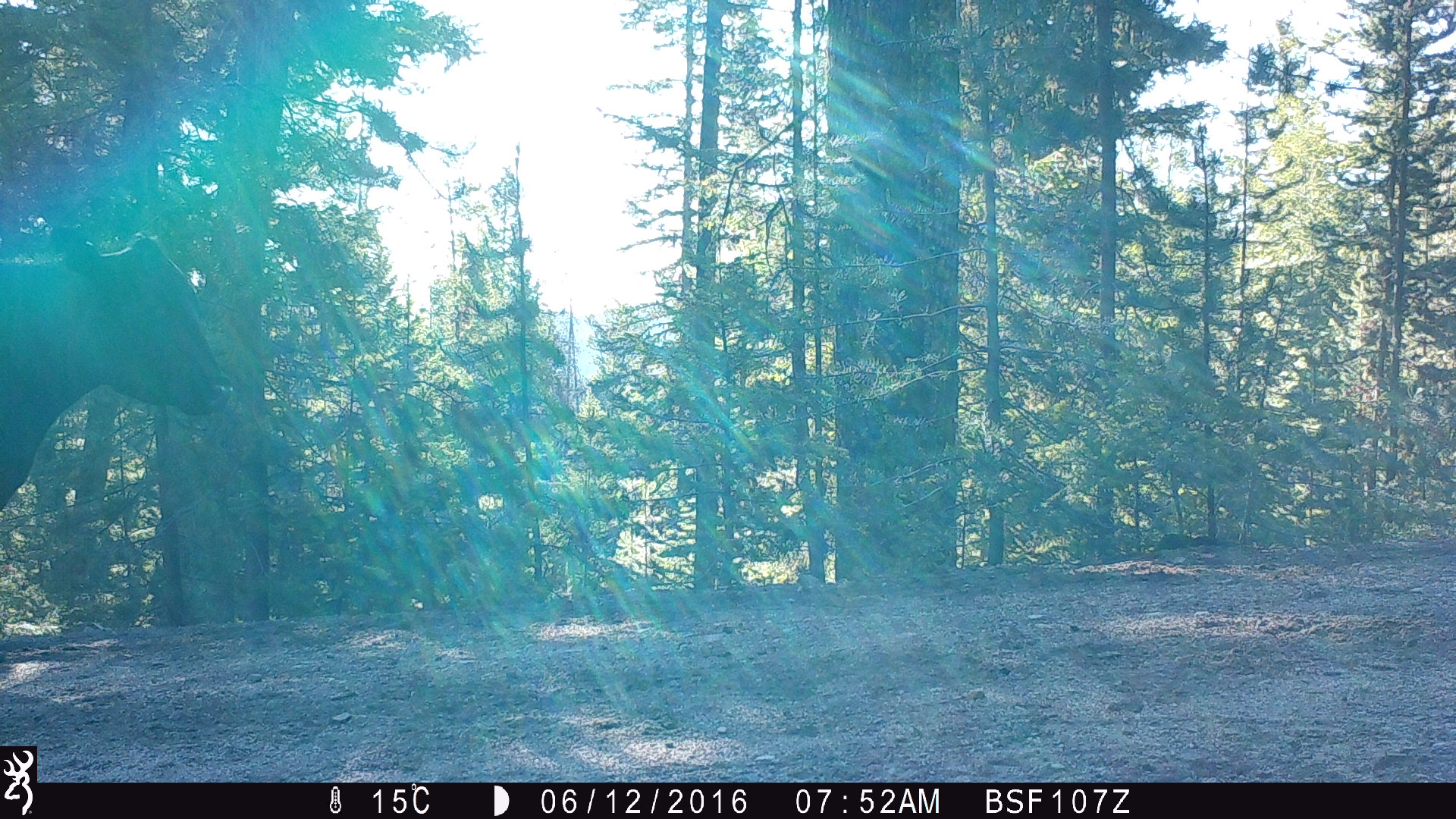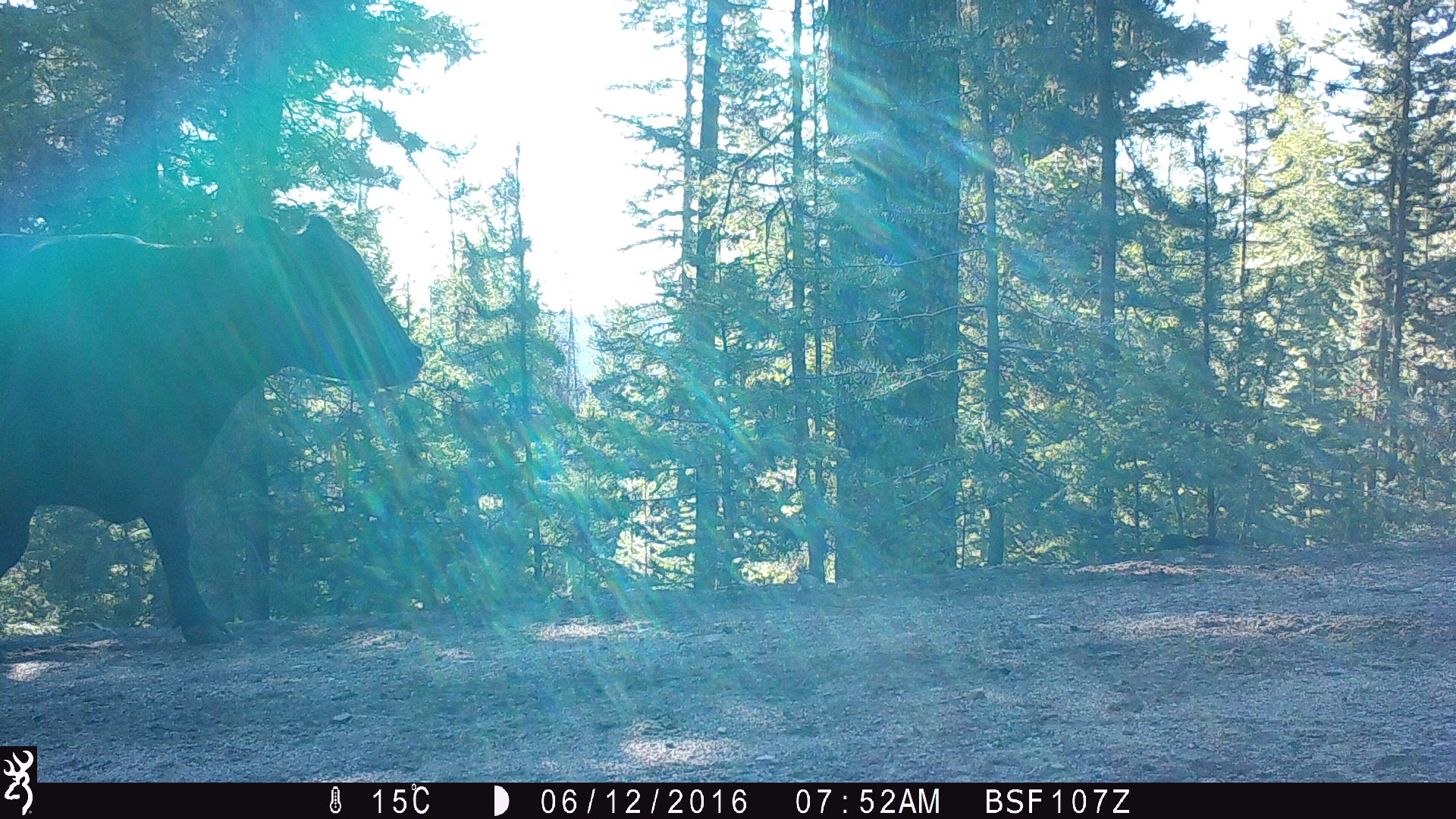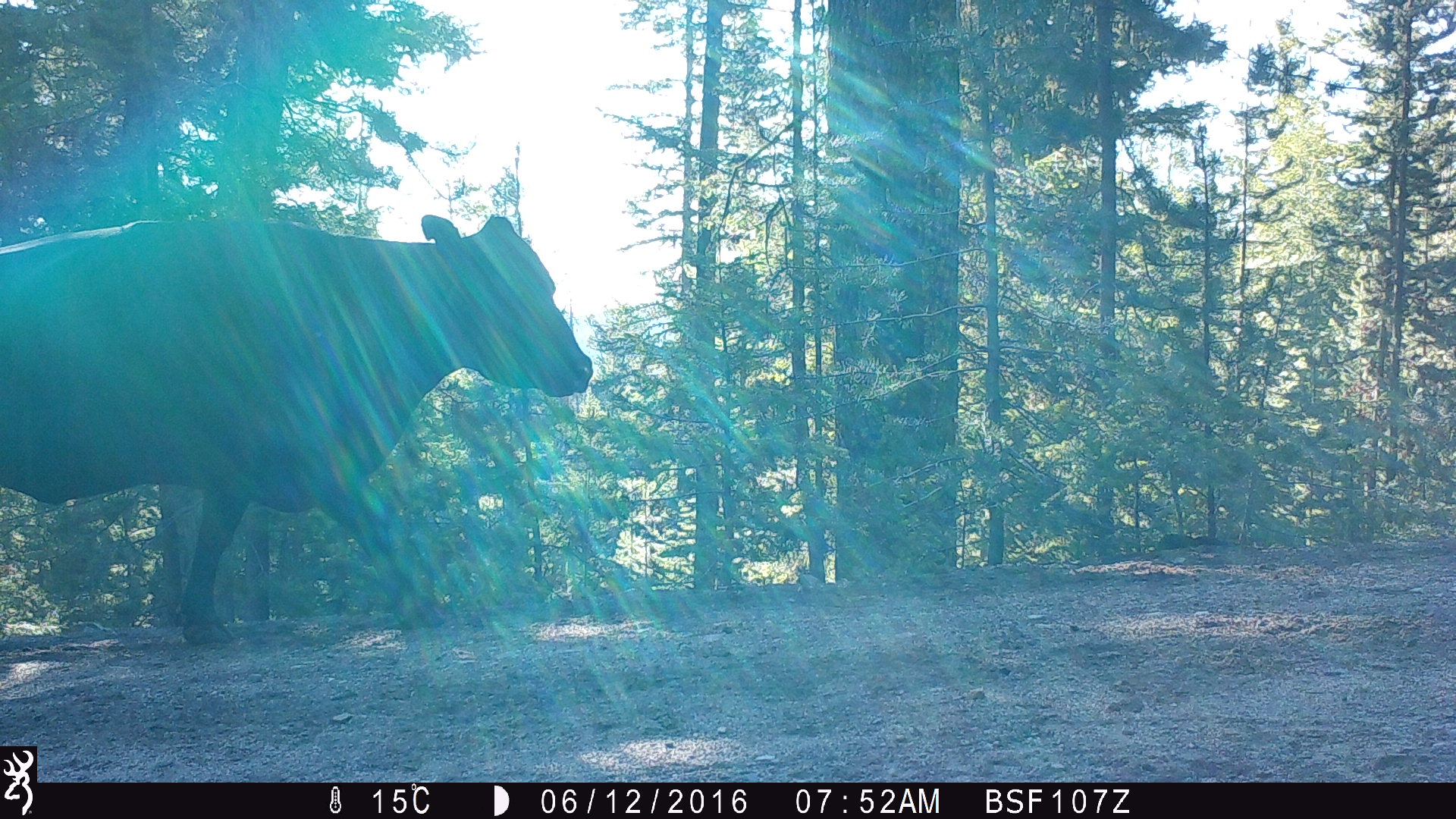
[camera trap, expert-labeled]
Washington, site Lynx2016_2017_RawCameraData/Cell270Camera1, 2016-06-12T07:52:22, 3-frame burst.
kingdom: Animalia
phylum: Chordata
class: Mammalia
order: Artiodactyla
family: Bovidae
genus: Bos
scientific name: Bos taurus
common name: domestic cattle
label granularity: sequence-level